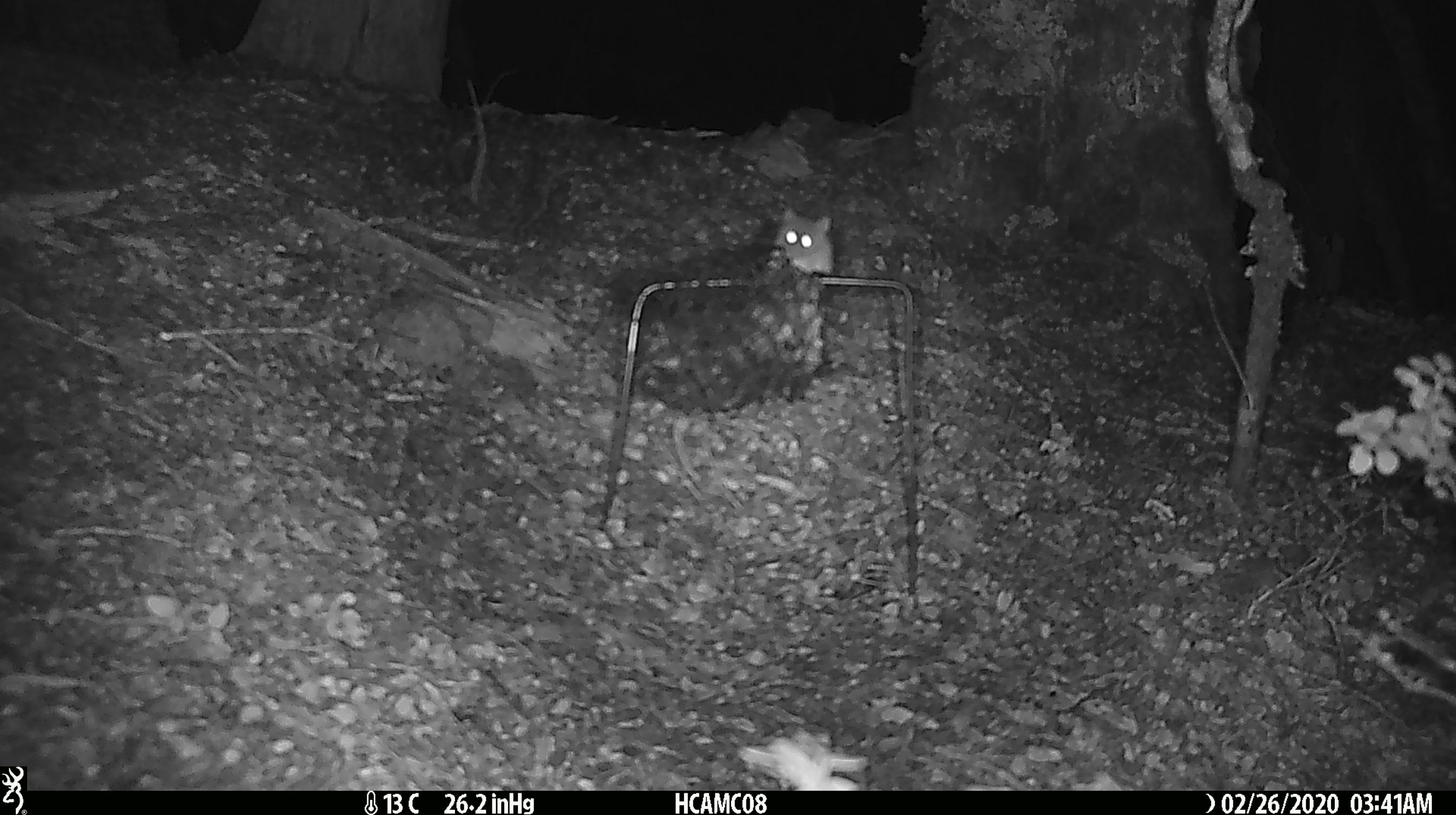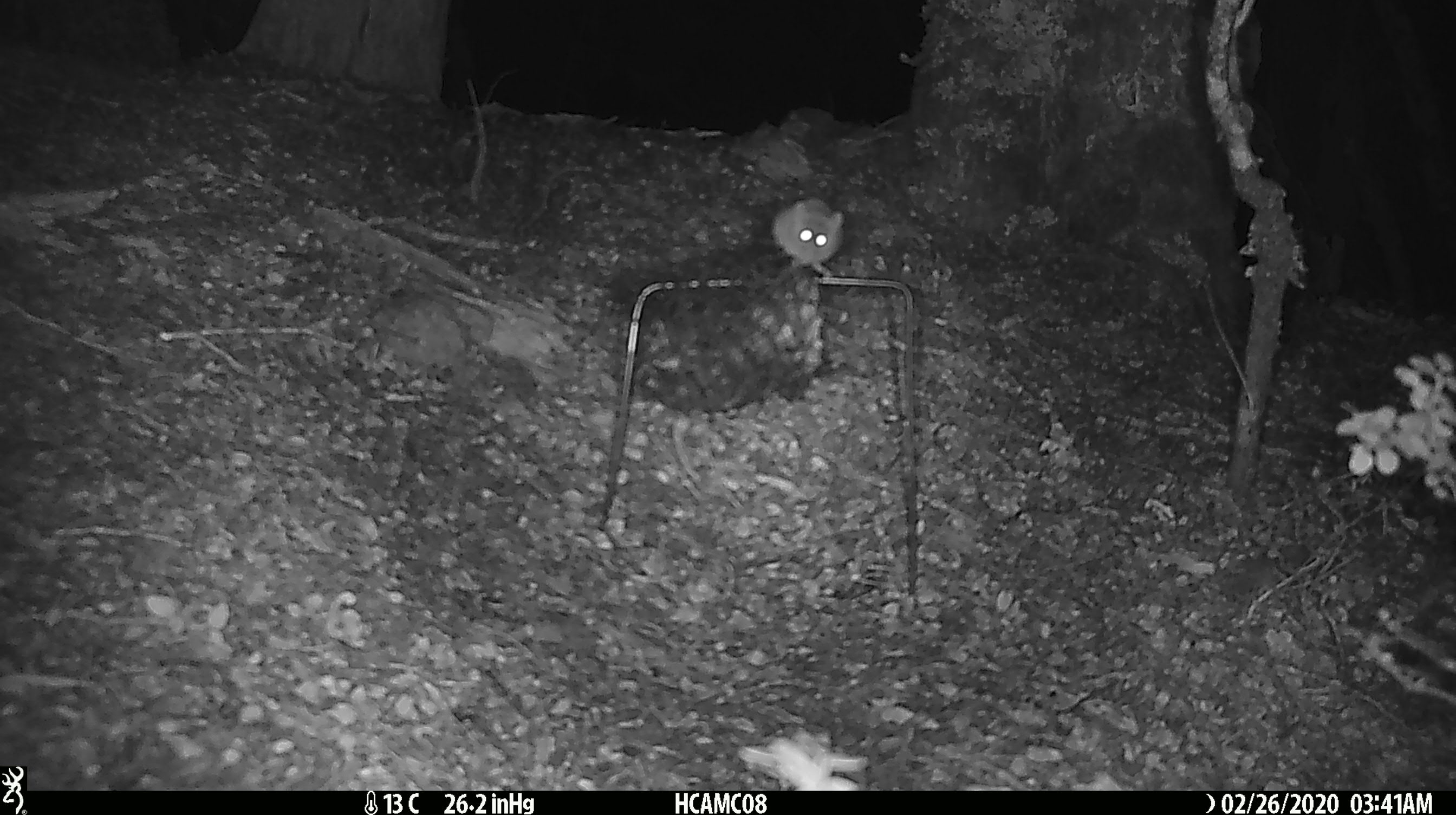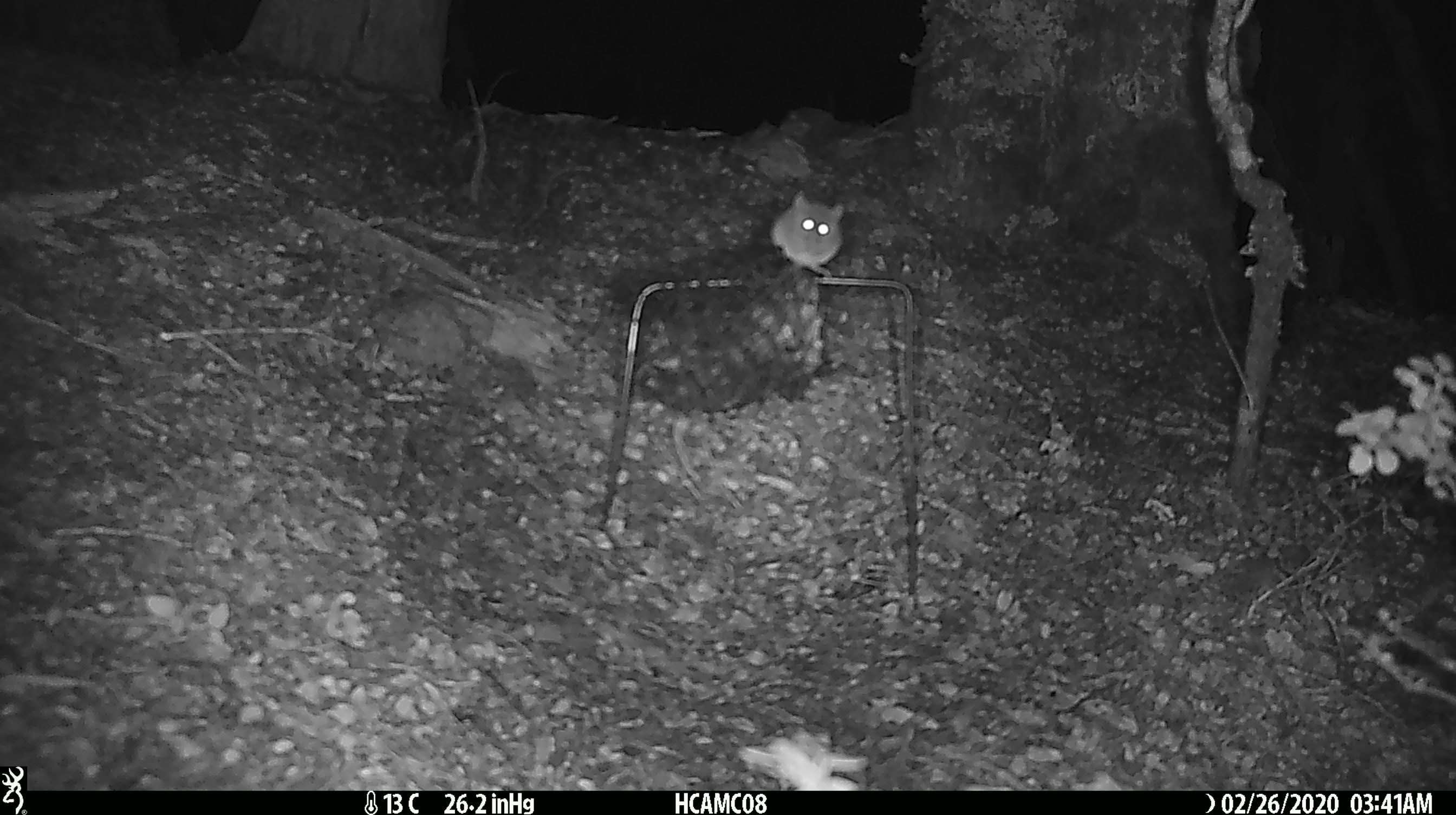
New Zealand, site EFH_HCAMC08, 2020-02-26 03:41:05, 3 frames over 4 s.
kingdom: Animalia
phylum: Chordata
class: Mammalia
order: Rodentia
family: Muridae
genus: Mus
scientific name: Mus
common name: mouse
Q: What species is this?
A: Mouse (Mus).